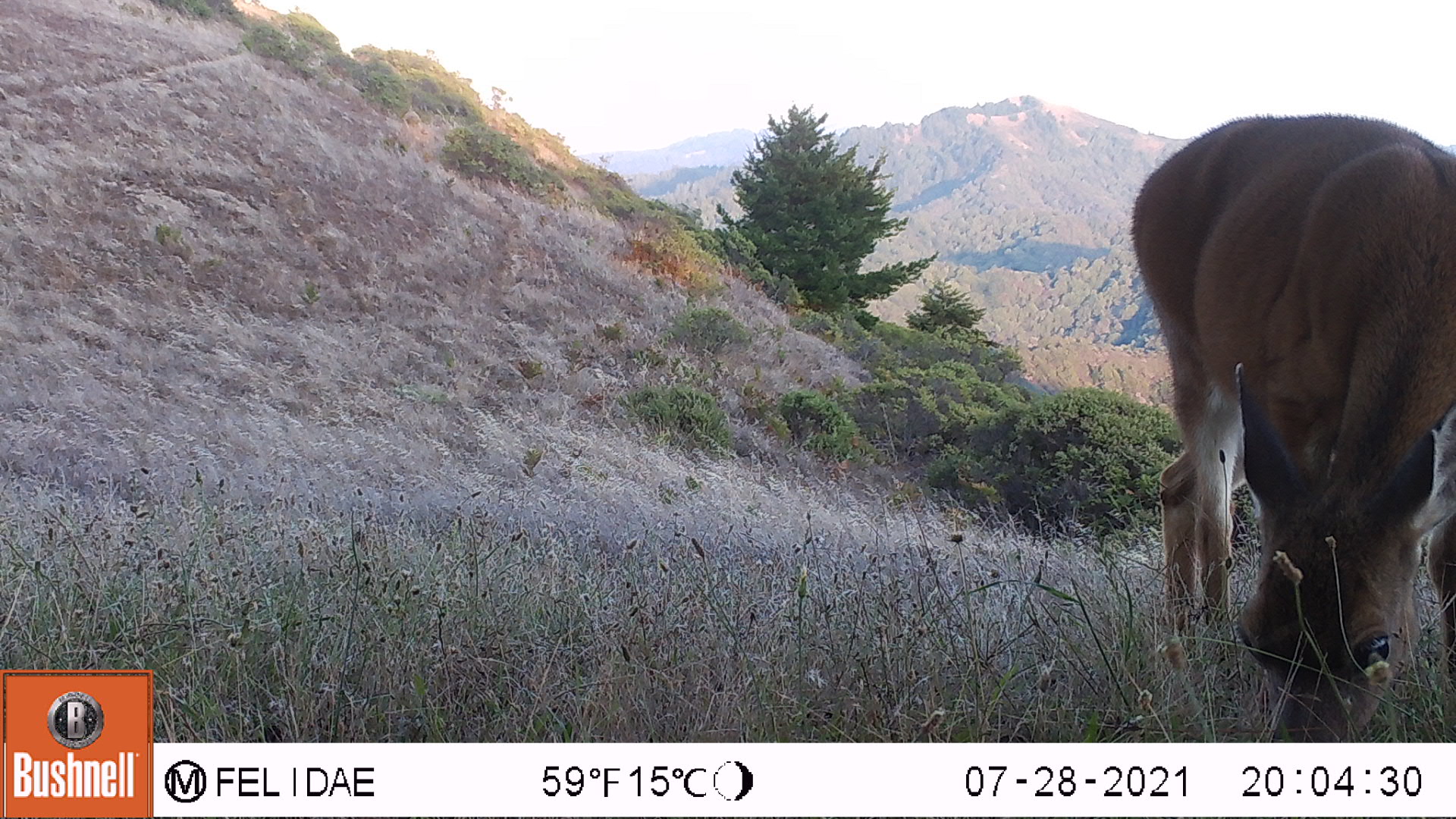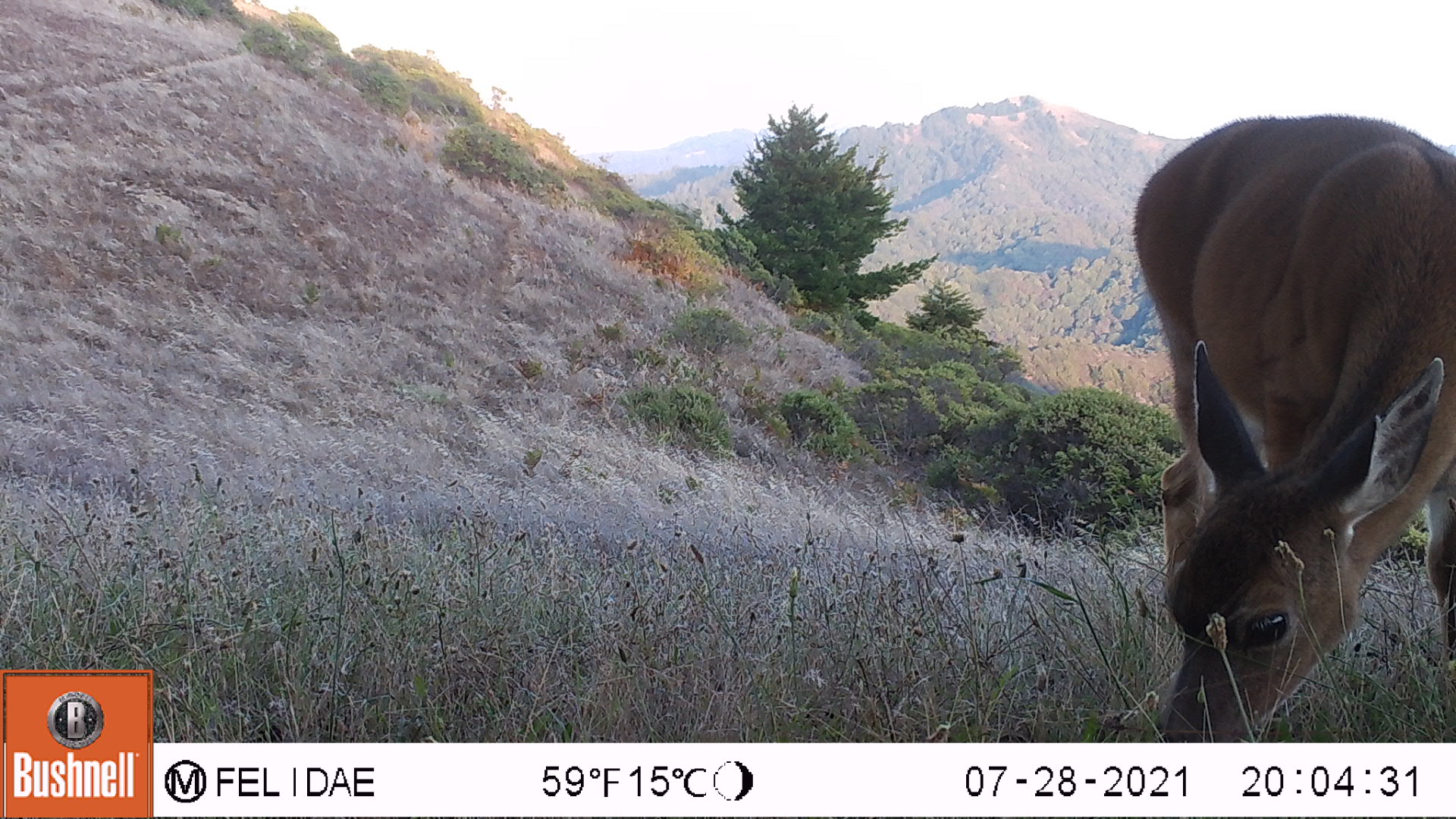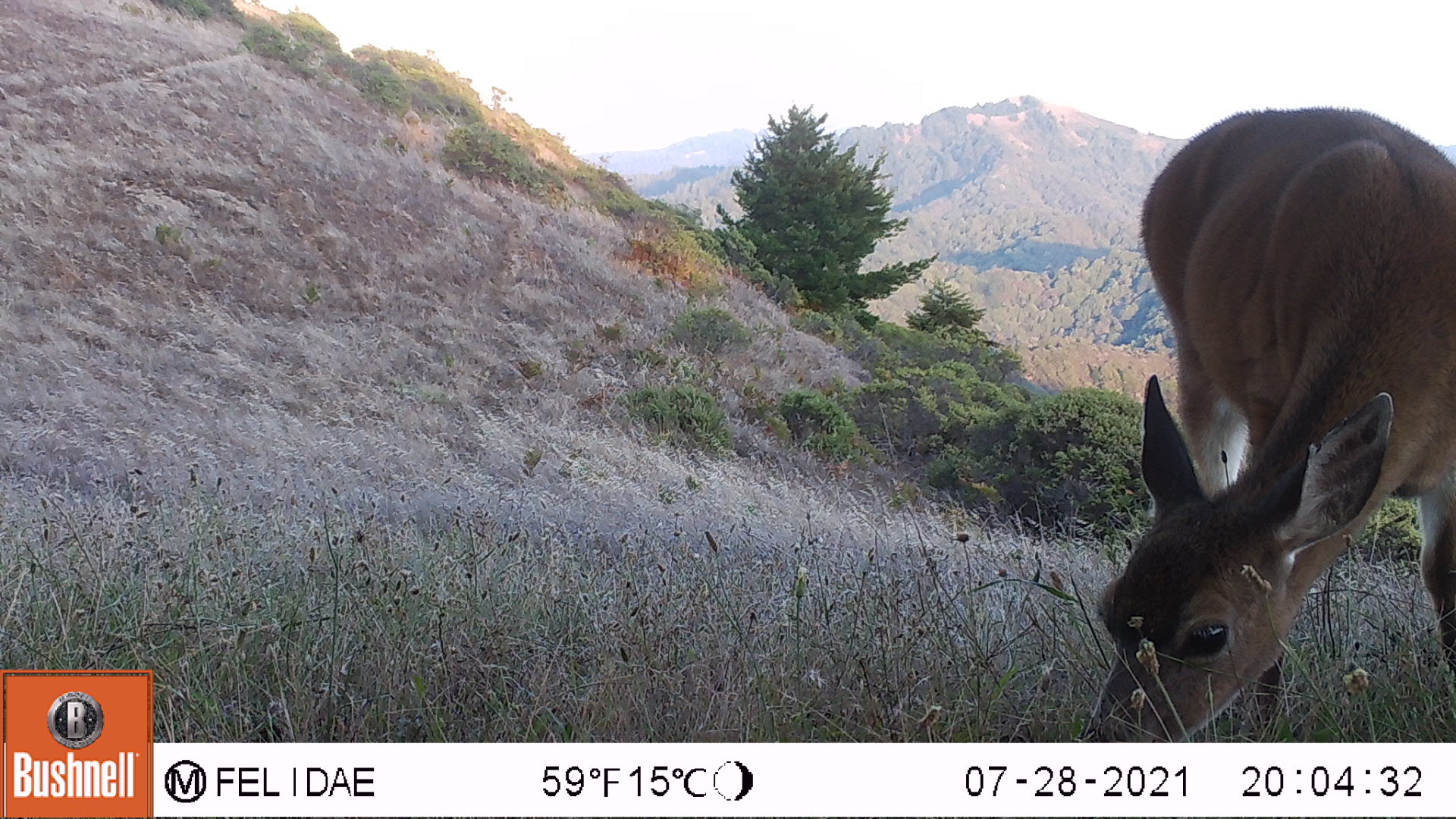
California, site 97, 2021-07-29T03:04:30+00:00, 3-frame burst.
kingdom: Animalia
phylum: Chordata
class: Mammalia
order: Artiodactyla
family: Cervidae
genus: Odocoileus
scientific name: Odocoileus hemionus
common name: mule deer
Mule deer (Odocoileus hemionus).